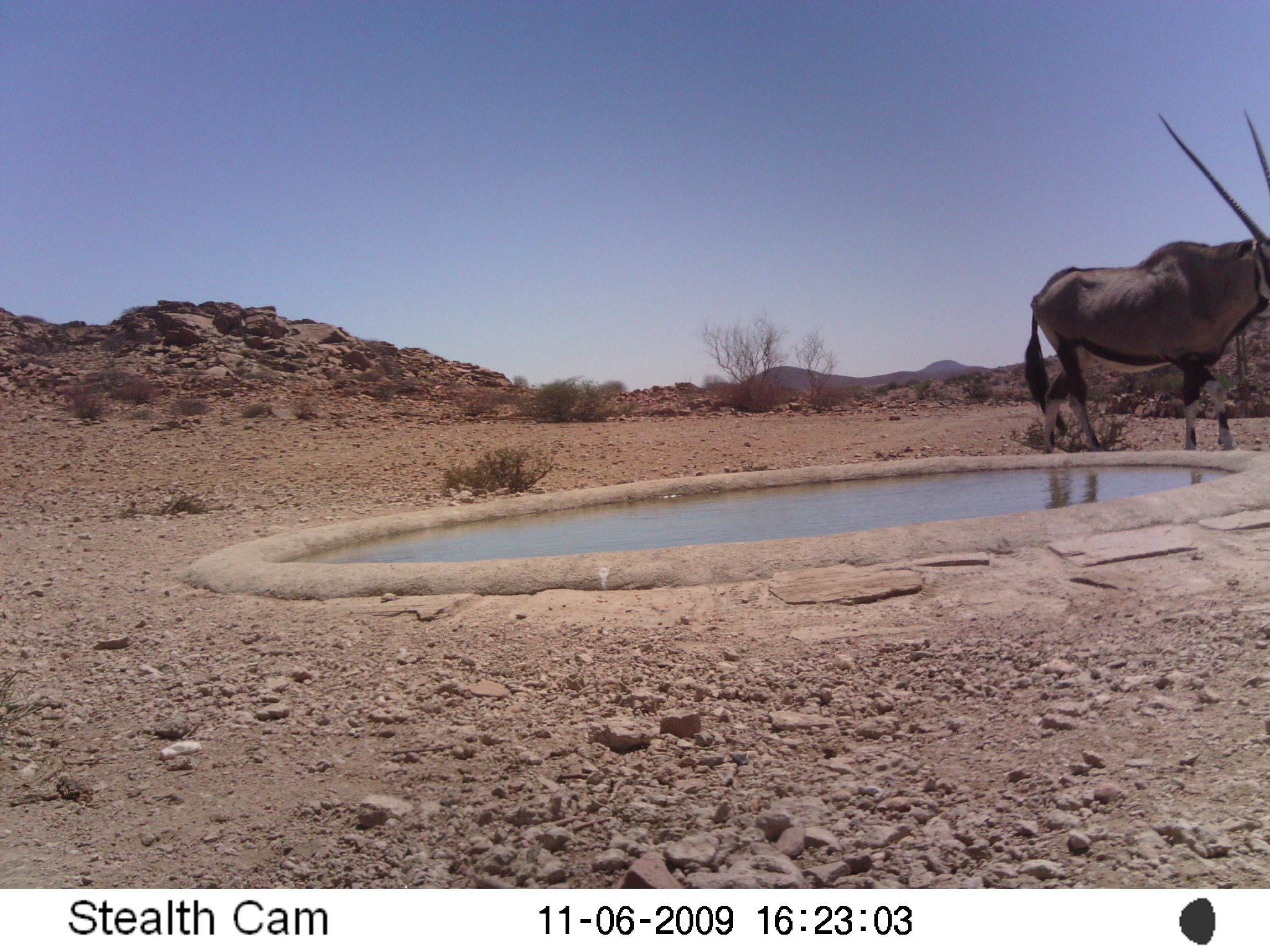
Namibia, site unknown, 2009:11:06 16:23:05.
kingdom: Animalia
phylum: Chordata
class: Mammalia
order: Artiodactyla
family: Bovidae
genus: Oryx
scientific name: Oryx gazella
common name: gemsbok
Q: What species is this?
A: Oryx gazella (gemsbok).